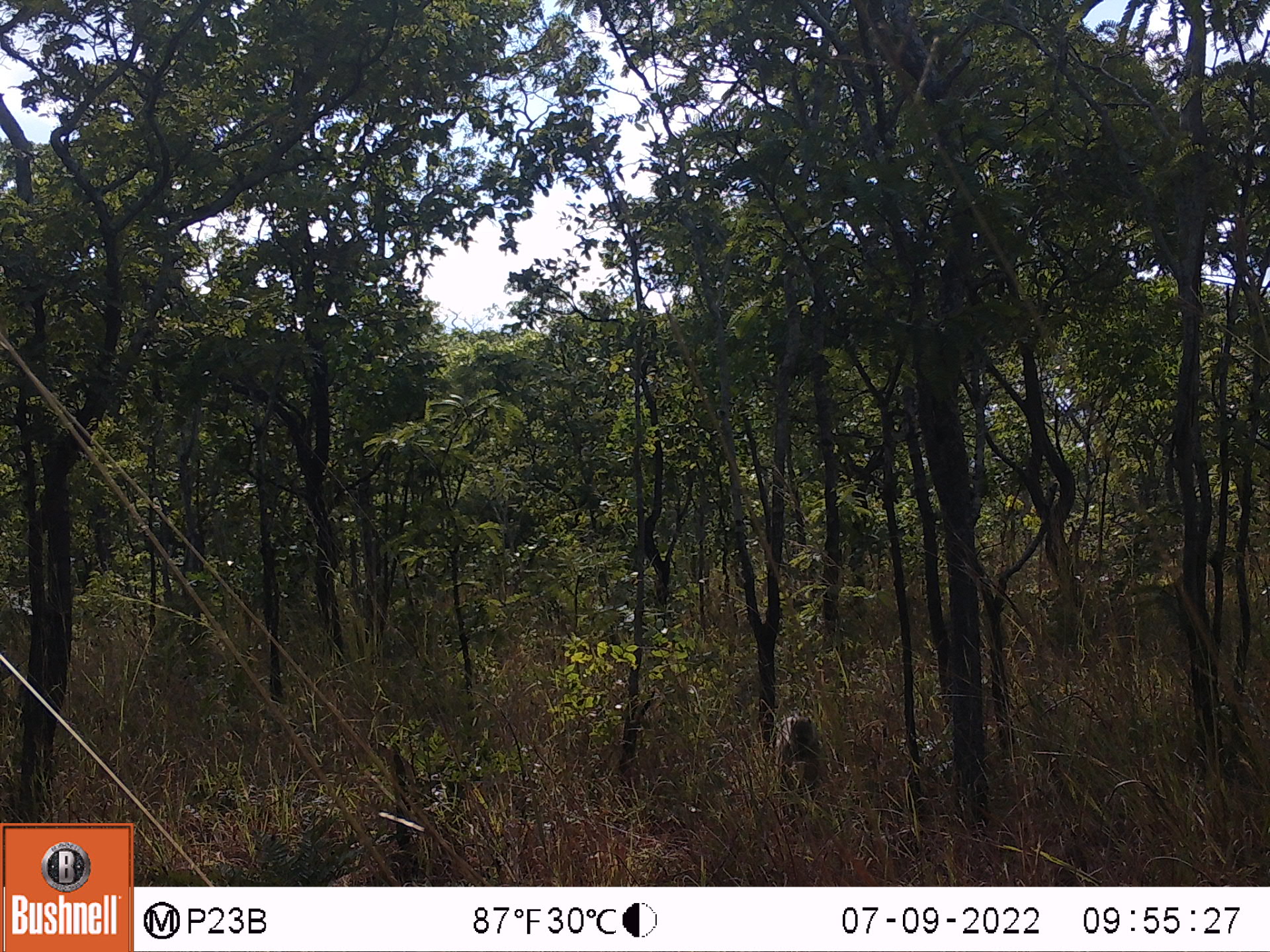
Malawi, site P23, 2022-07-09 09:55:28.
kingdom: Animalia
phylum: Chordata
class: Mammalia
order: Primates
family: Cercopithecidae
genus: Papio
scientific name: Papio cynocephalus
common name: yellow baboon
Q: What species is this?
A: Yellow baboon (Papio cynocephalus).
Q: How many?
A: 1.